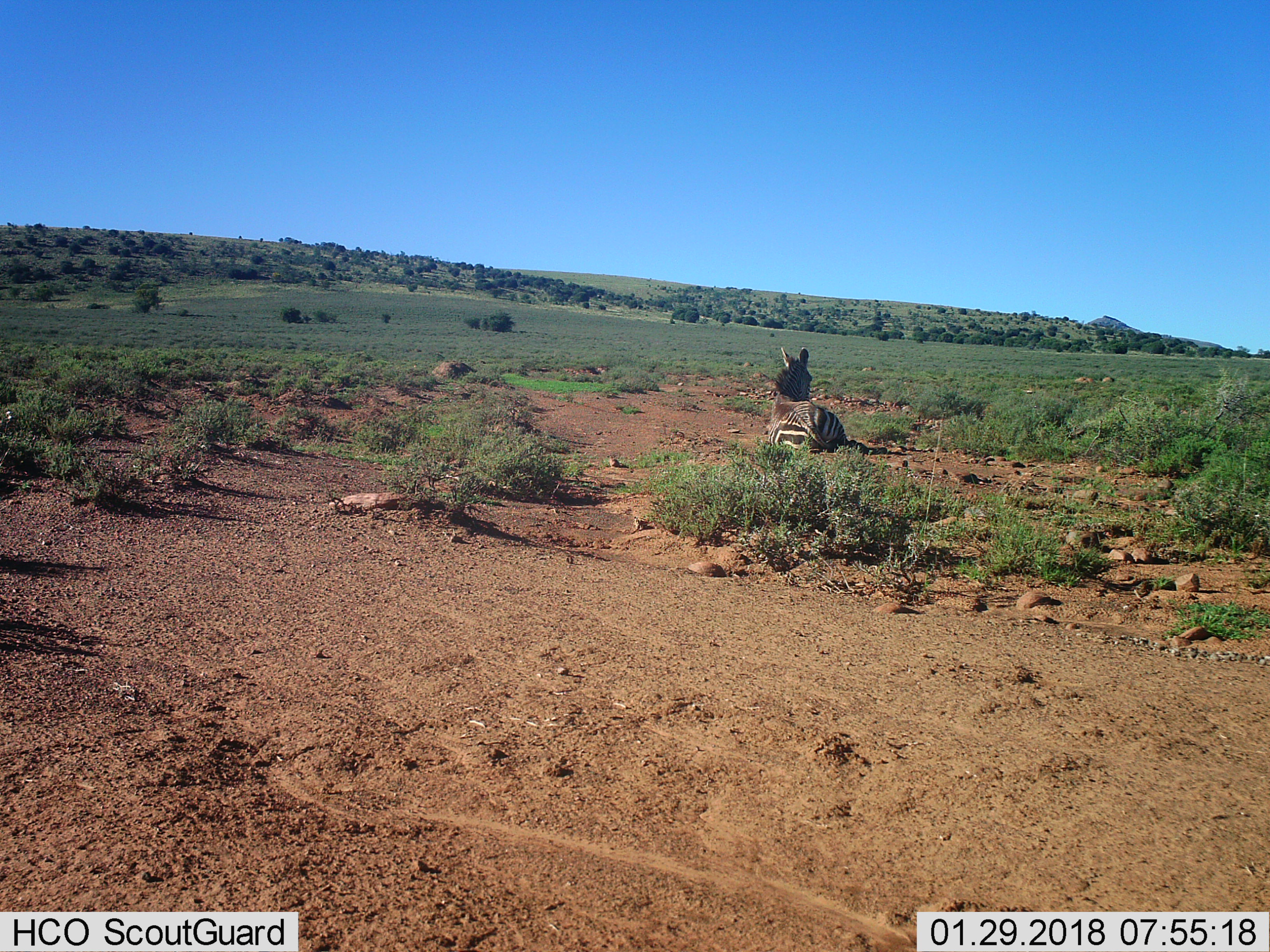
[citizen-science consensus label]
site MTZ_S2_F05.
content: unidentified animal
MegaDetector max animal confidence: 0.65